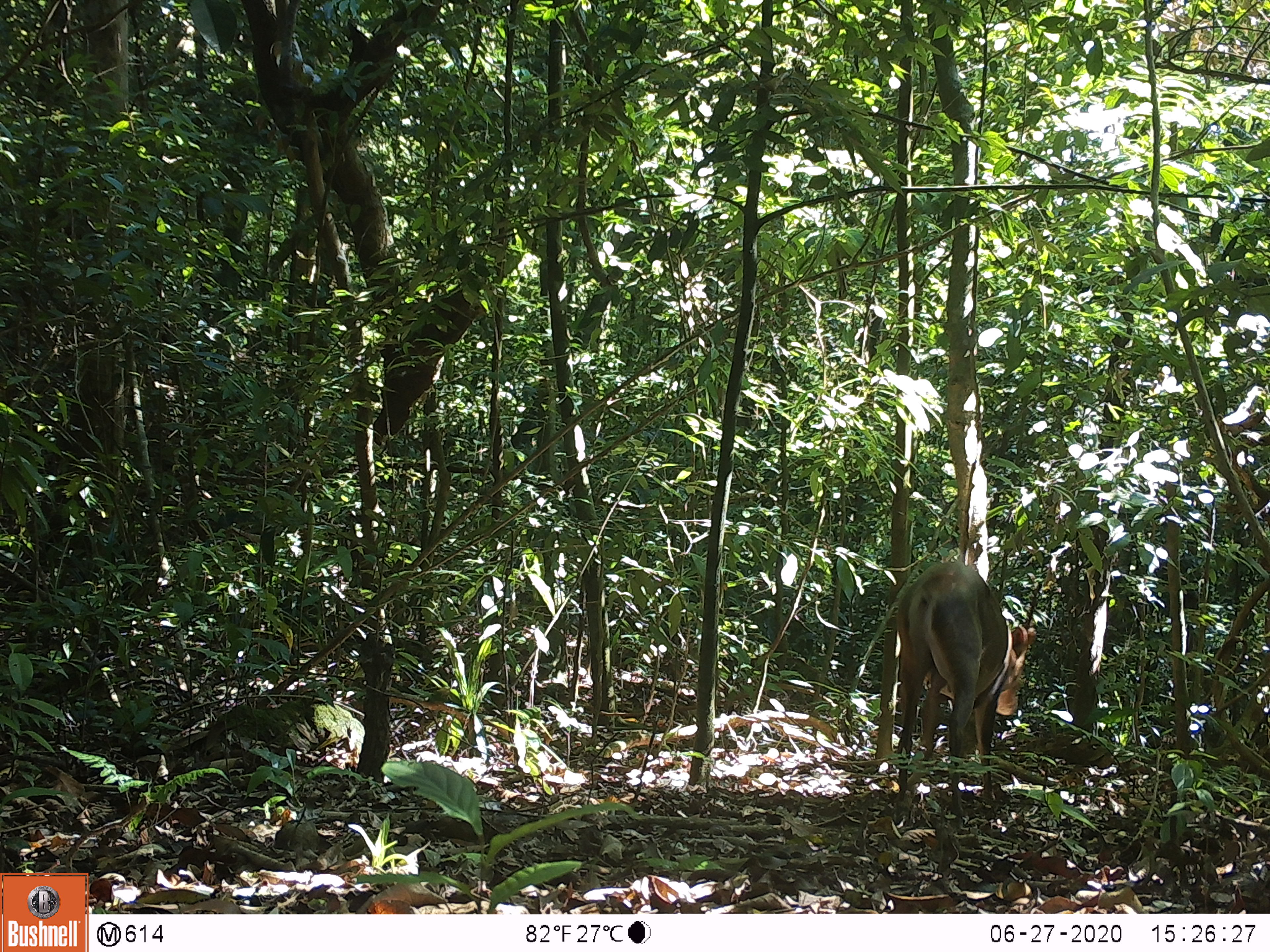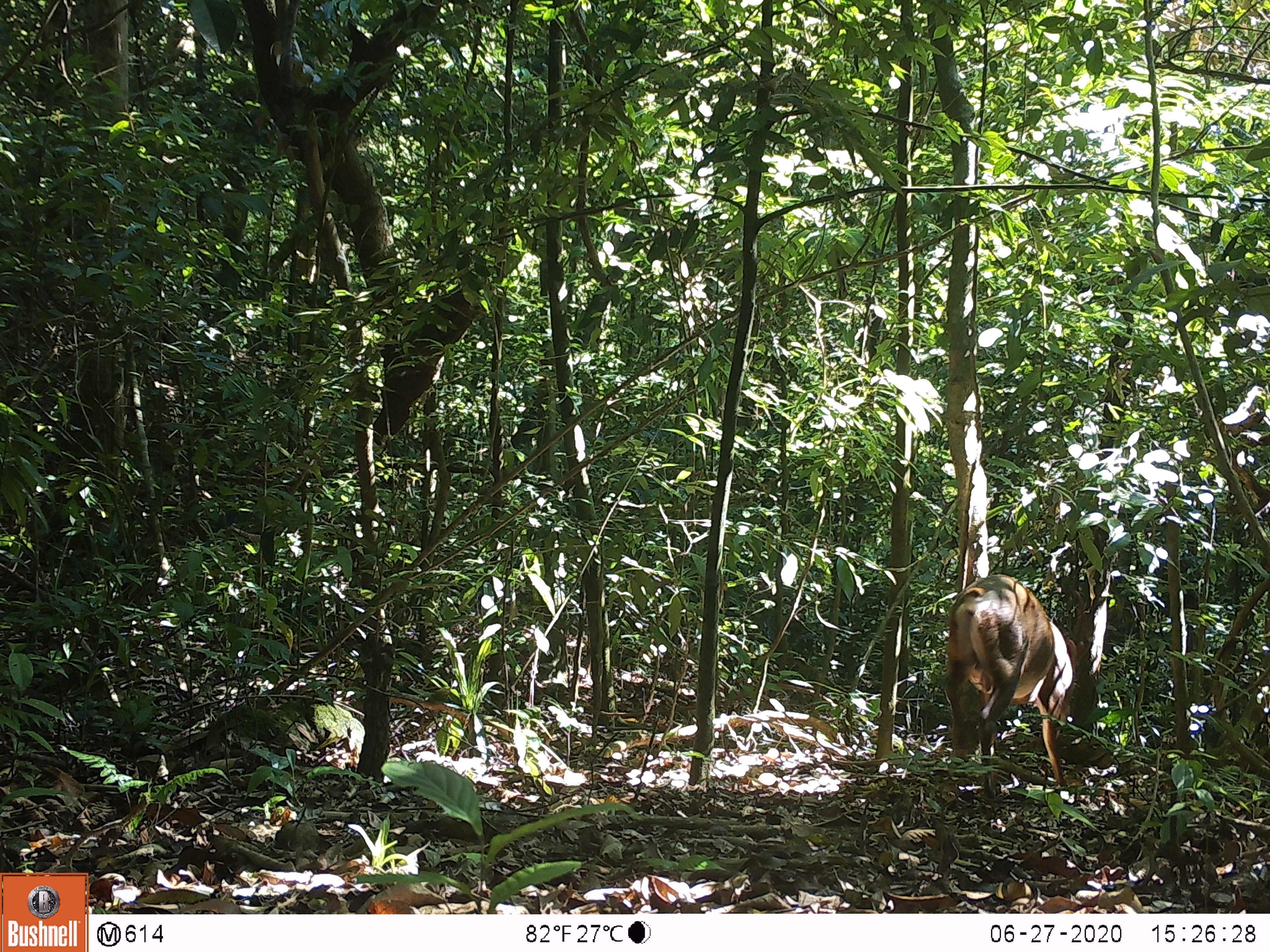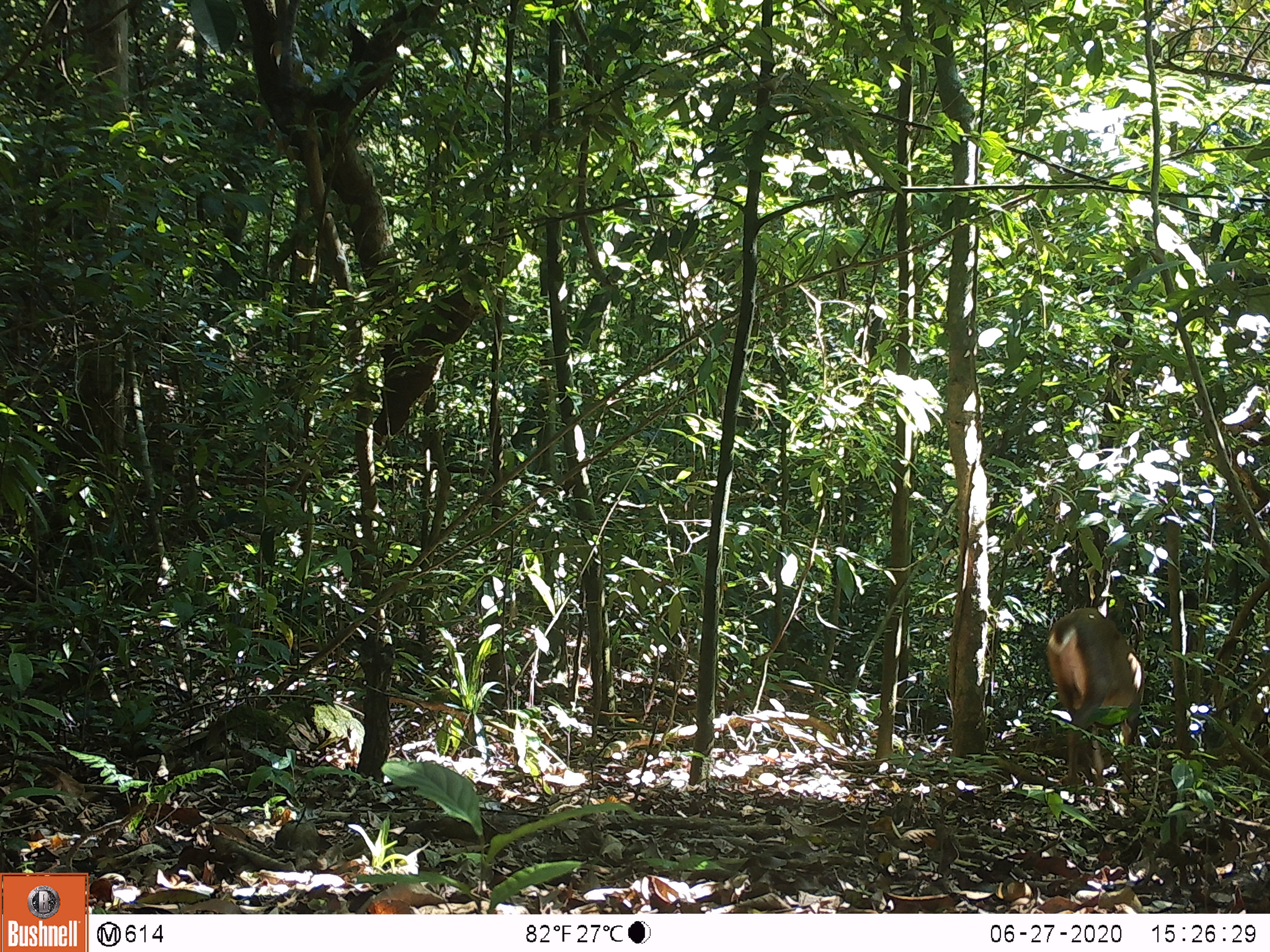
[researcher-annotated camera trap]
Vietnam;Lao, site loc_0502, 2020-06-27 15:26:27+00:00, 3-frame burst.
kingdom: Animalia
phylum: Chordata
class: Mammalia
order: Artiodactyla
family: Cervidae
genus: Muntiacus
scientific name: Muntiacus vuquangensis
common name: large-antlered muntjac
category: large antlered muntjac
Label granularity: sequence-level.